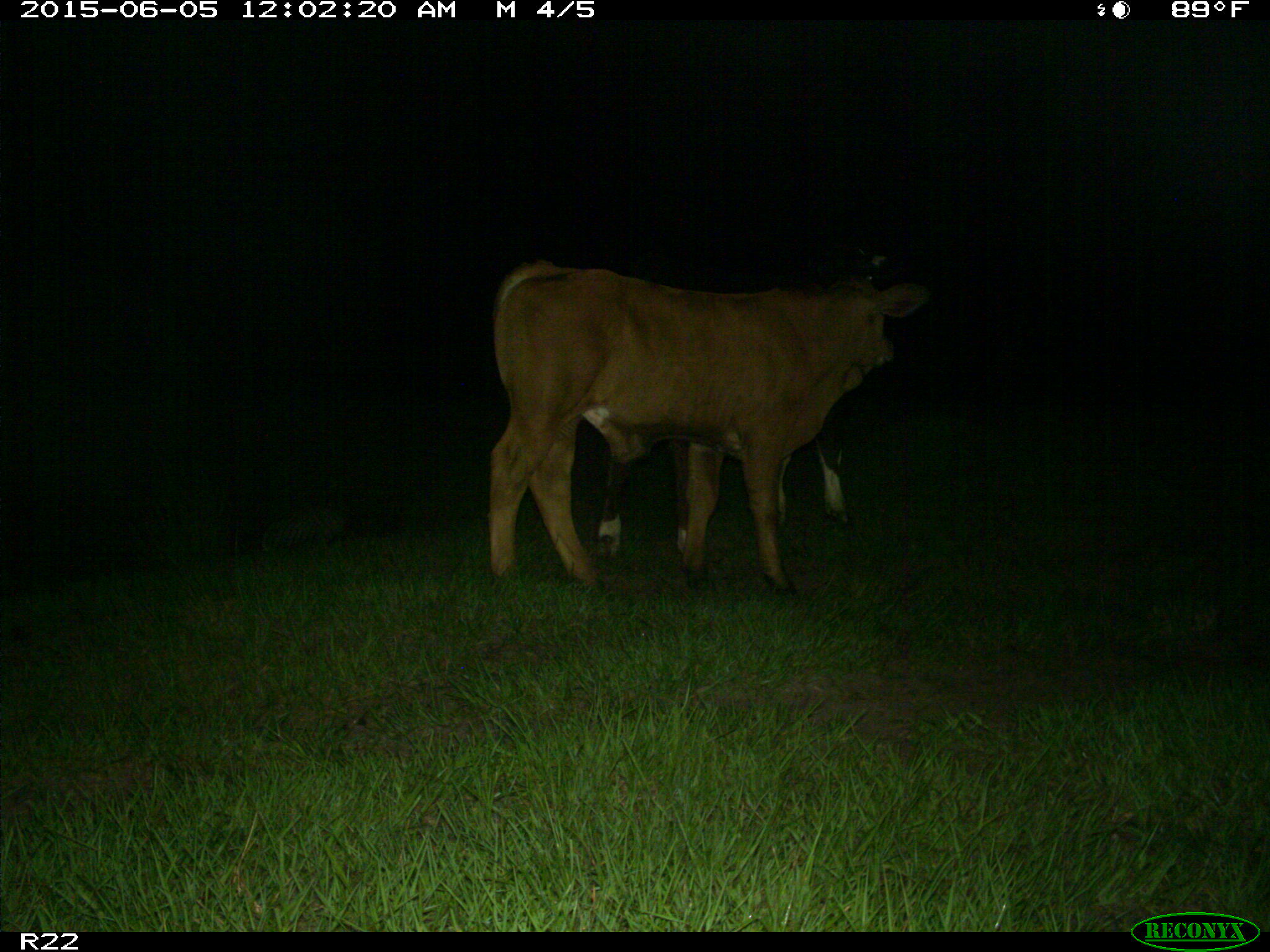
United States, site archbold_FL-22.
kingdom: Animalia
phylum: Chordata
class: Mammalia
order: Artiodactyla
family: Bovidae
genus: Bos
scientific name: Bos taurus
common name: domestic cow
Bos taurus (domestic cow).